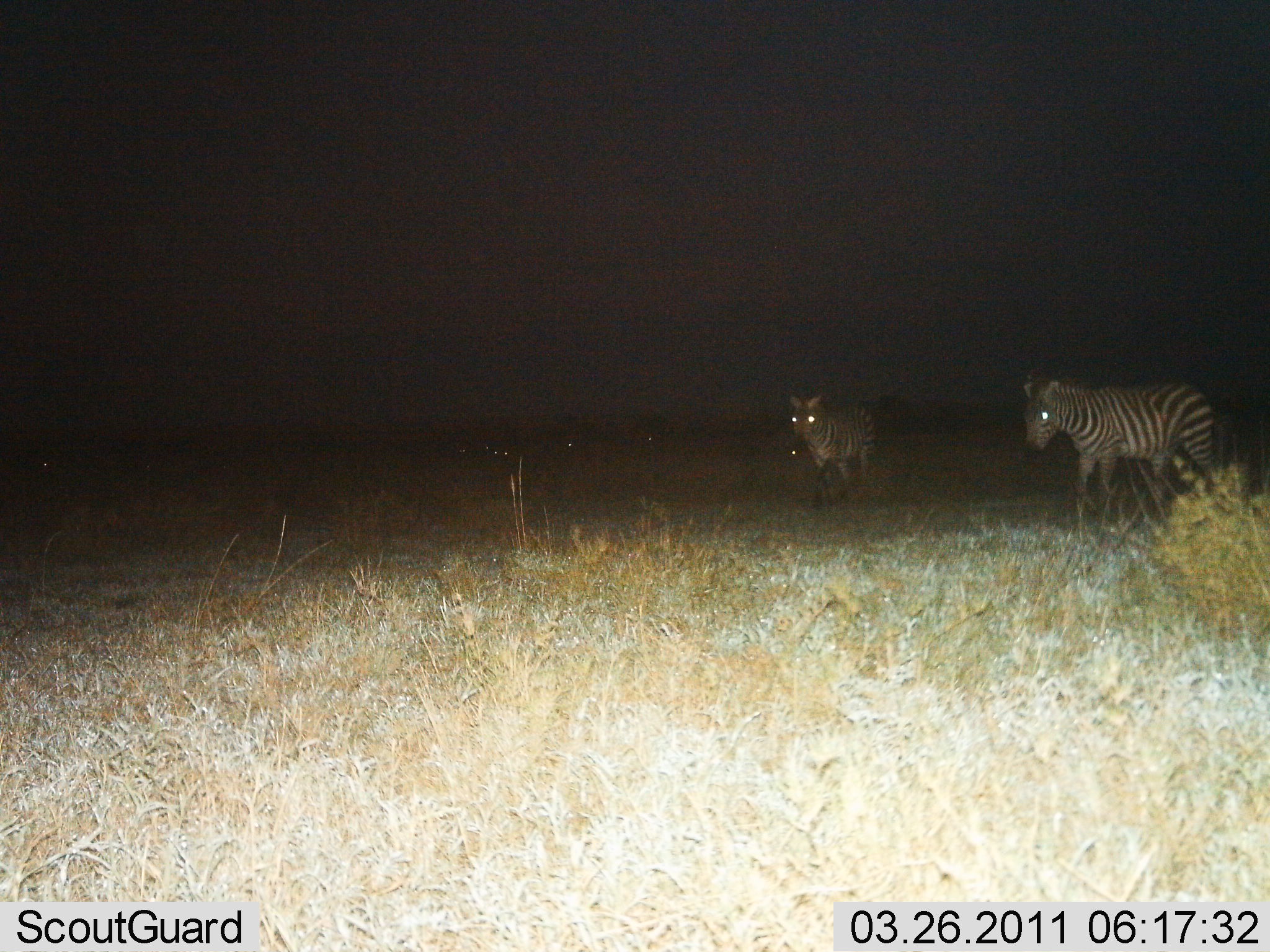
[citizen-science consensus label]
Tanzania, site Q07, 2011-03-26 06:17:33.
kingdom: Animalia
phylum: Chordata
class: Mammalia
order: Perissodactyla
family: Equidae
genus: Equus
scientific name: Equus quagga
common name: plains zebra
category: zebra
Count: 2.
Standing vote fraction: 64%.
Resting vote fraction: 0%.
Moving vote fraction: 45%.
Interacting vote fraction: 0%.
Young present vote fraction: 9%.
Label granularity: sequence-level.